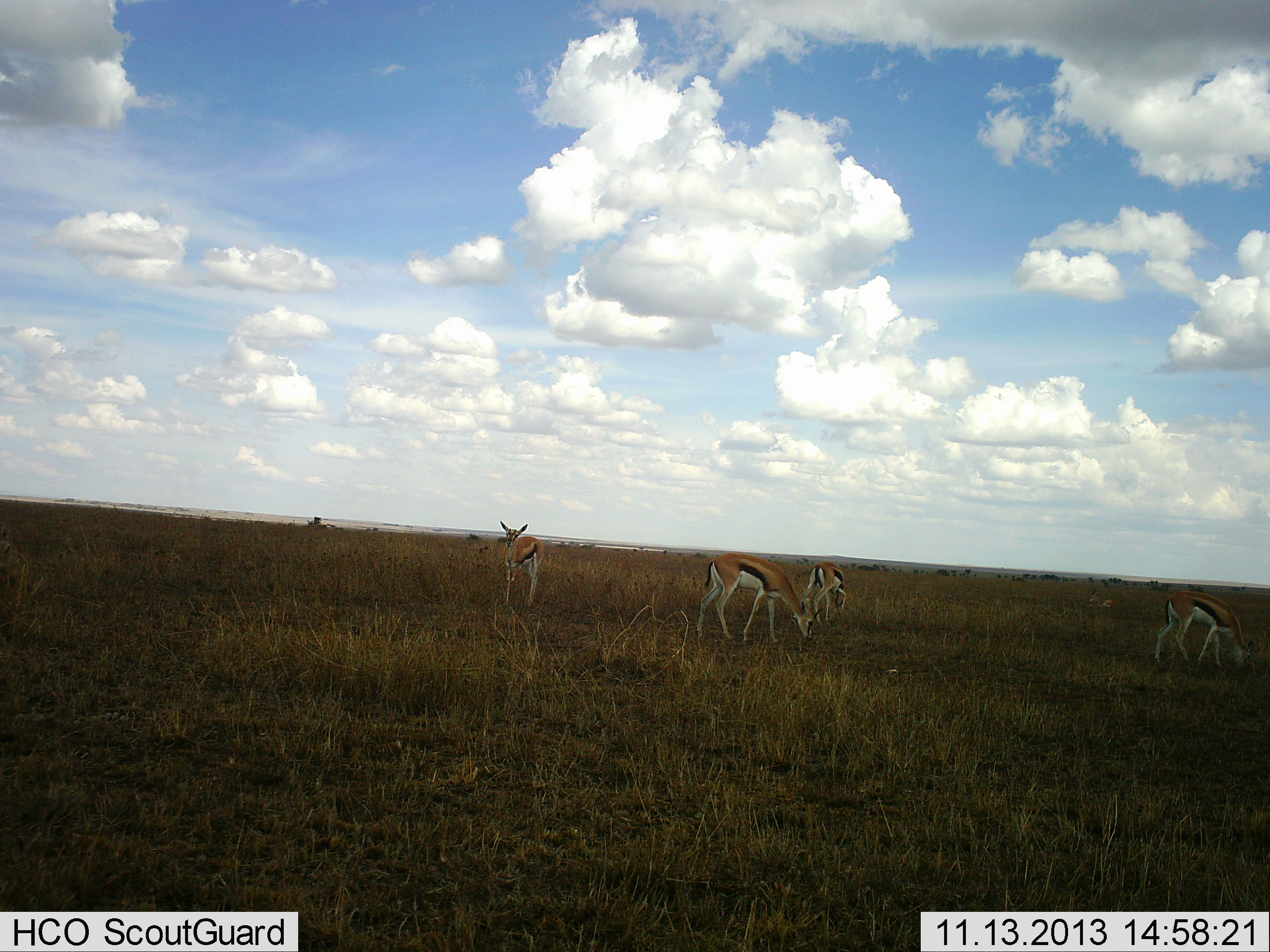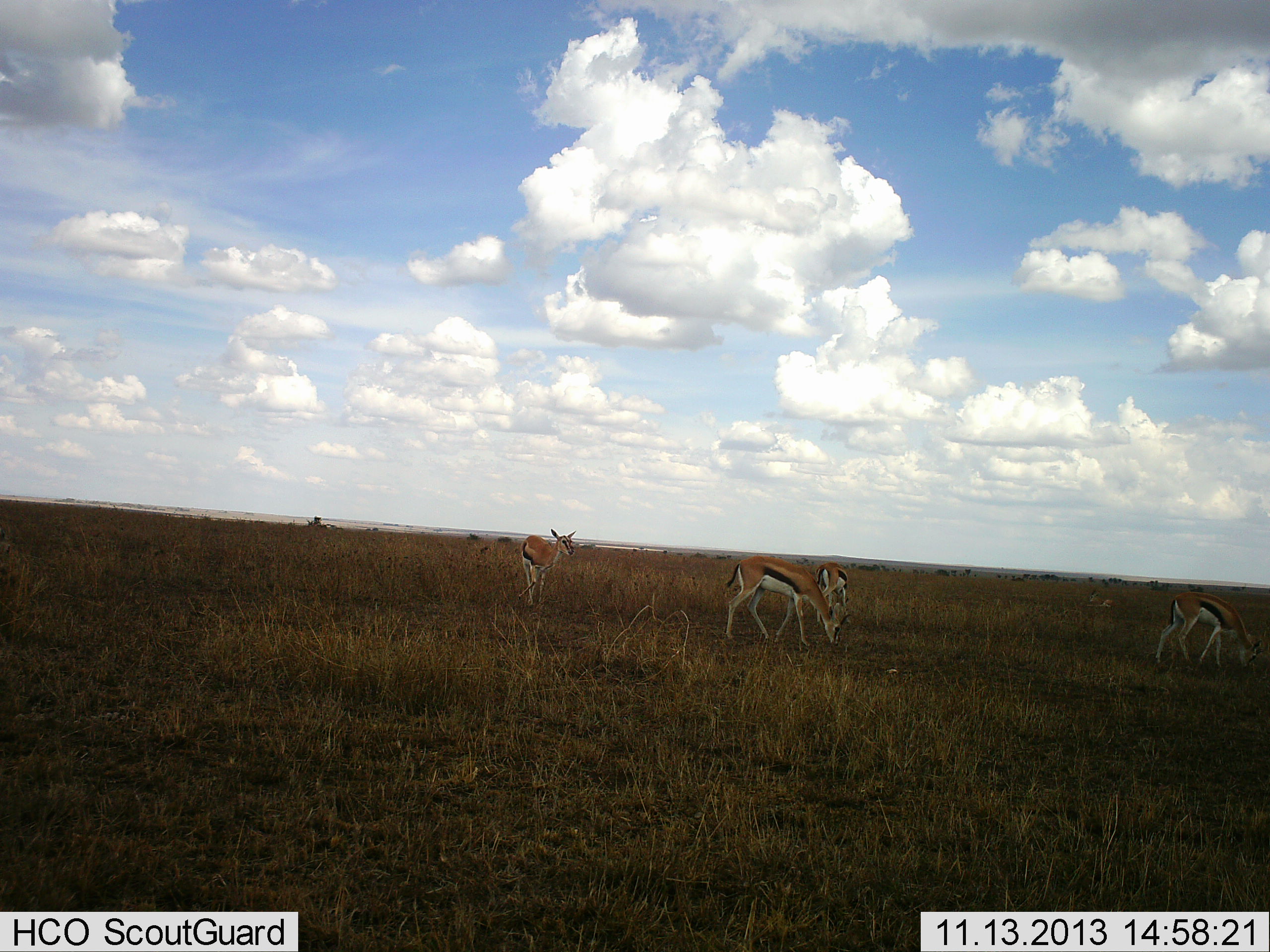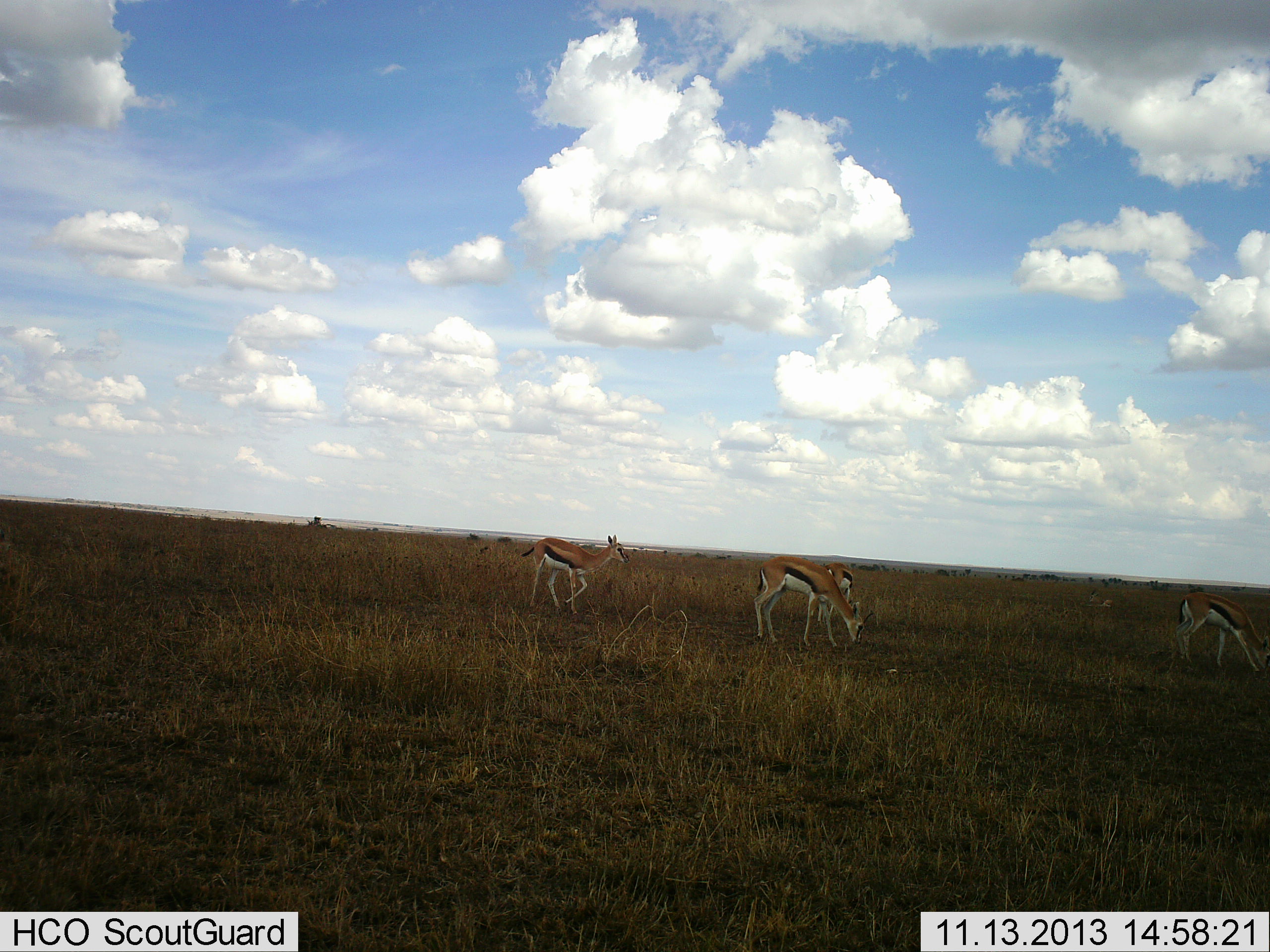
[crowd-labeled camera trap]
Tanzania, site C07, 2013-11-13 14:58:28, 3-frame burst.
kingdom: Animalia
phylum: Chordata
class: Mammalia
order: Artiodactyla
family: Bovidae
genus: Eudorcas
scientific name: Eudorcas thomsonii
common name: thomson's gazelle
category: gazellethomsons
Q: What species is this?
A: Gazellethomsons (thomson's gazelle) (Eudorcas thomsonii).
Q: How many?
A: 4.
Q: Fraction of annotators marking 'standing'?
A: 20%.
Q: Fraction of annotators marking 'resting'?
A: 0%.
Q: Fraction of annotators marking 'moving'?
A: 80%.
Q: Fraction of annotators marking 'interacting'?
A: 0%.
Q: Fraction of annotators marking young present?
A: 0%.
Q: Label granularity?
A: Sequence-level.